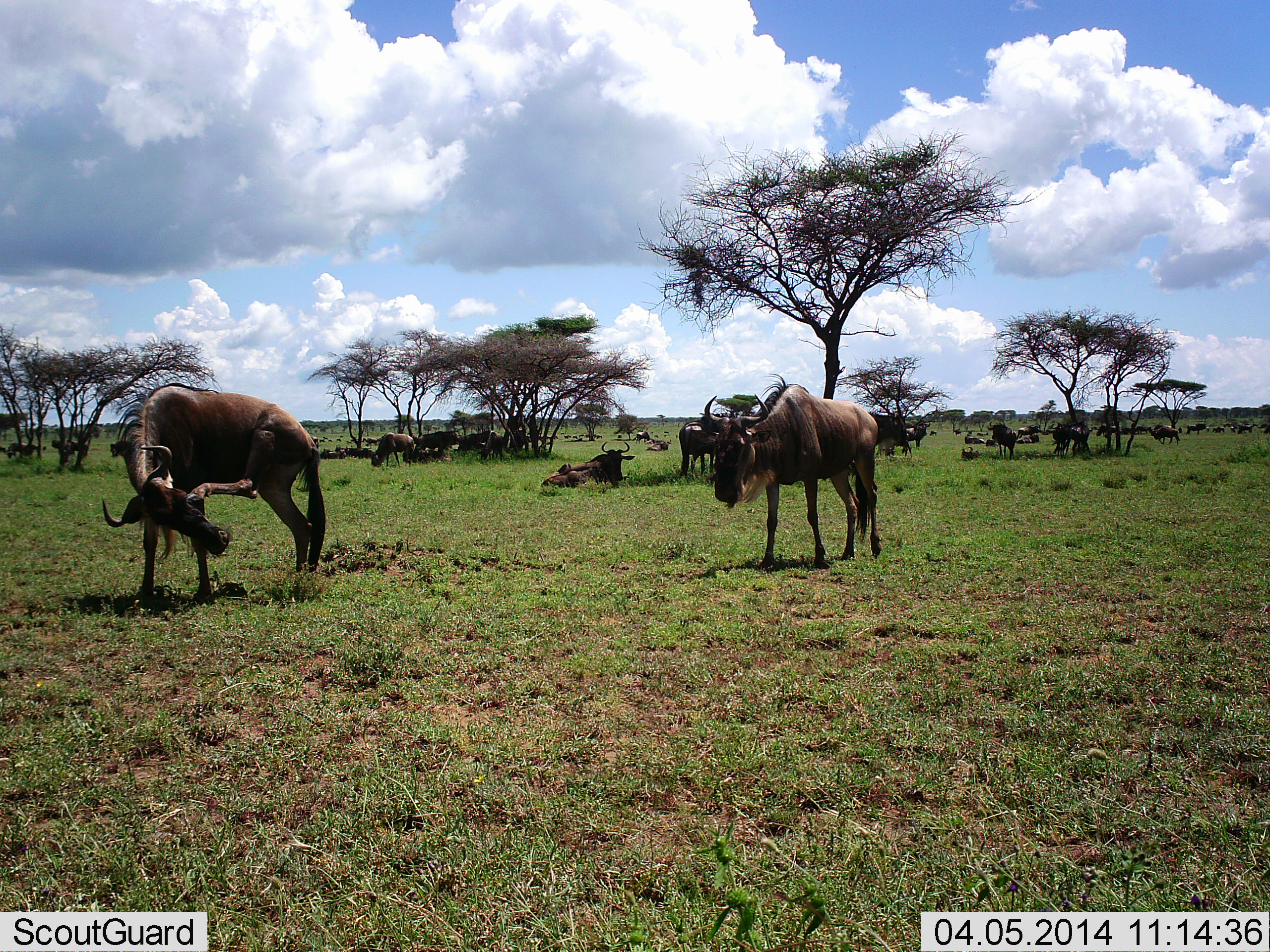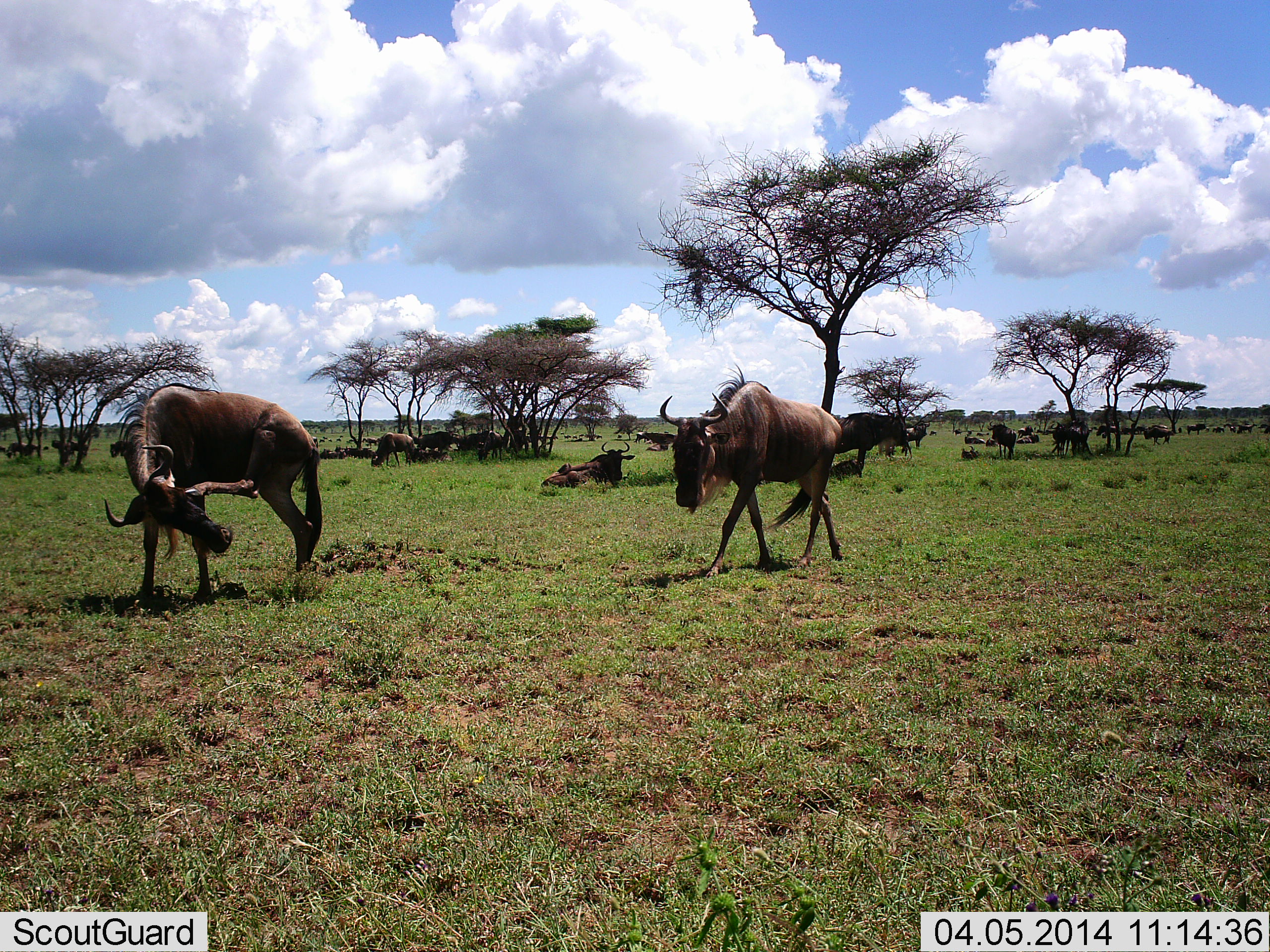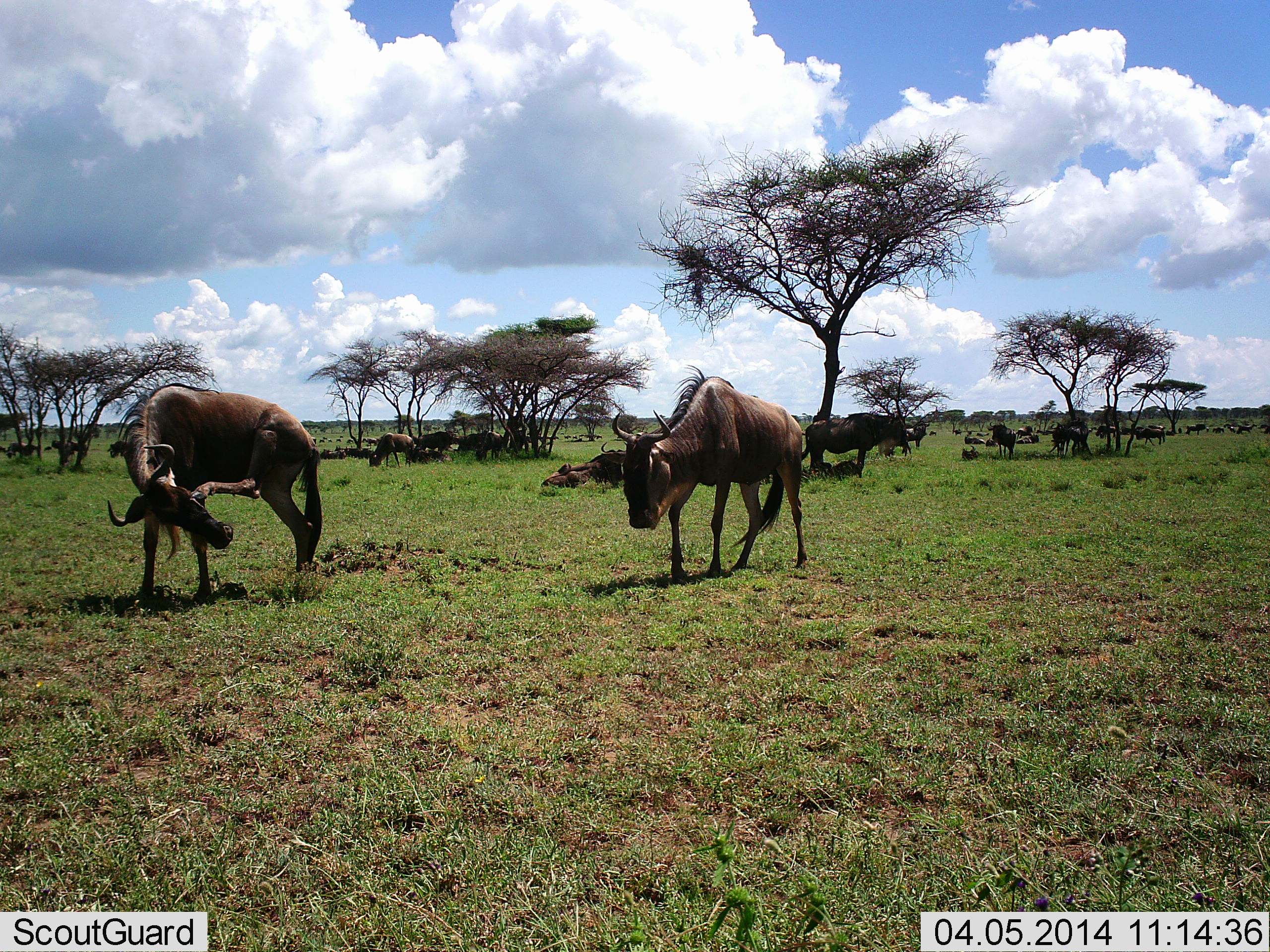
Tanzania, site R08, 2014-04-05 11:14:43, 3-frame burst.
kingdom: Animalia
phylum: Chordata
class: Mammalia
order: Artiodactyla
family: Bovidae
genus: Connochaetes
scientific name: Connochaetes taurinus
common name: blue wildebeest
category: wildebeest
Wildebeest (blue wildebeest) (Connochaetes taurinus), count 11-50. Behavior (volunteer vote fractions): standing 50%, resting 60%, moving 90%, interacting 20%. Young present (vote fraction): 0%. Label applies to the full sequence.